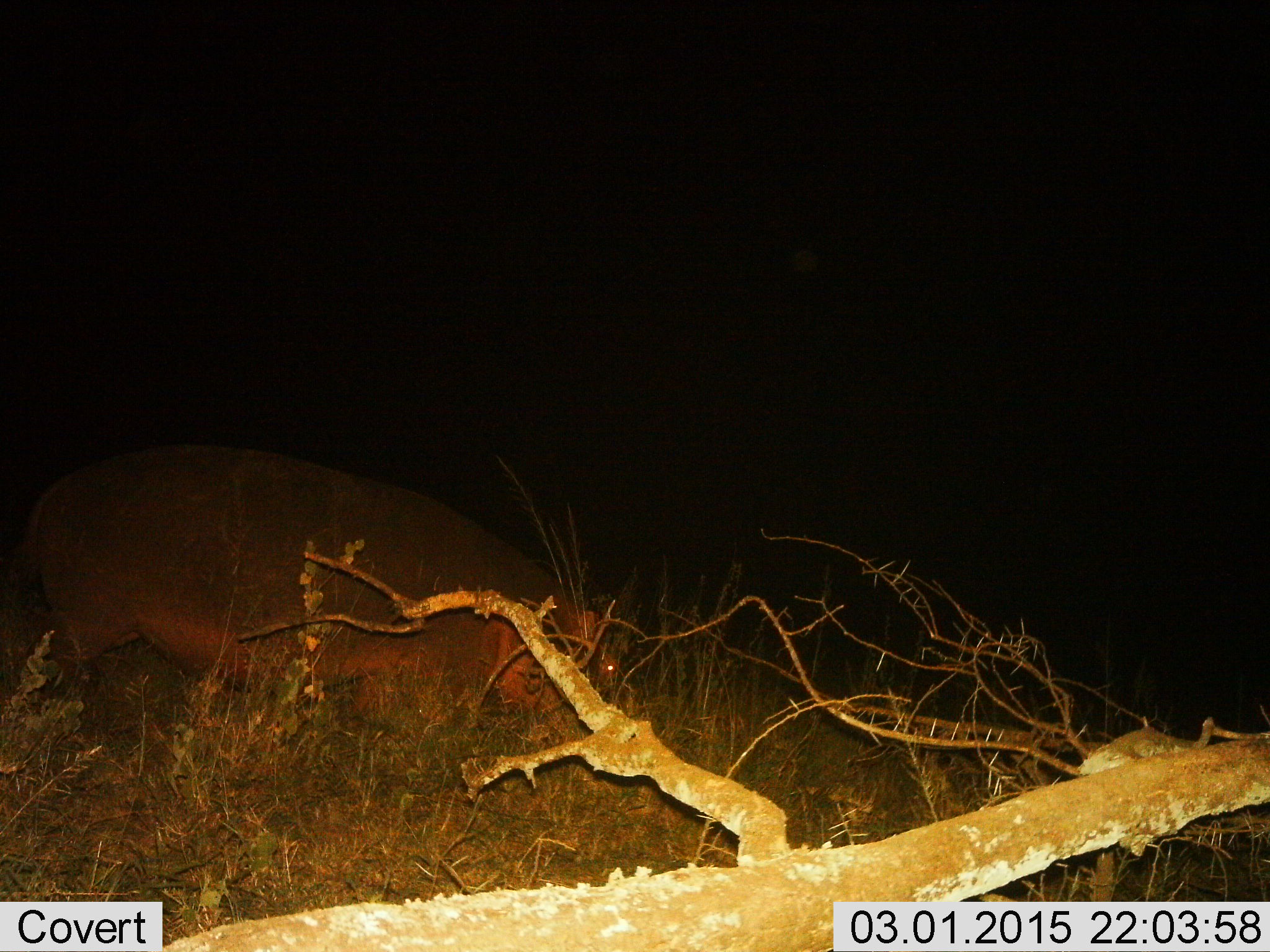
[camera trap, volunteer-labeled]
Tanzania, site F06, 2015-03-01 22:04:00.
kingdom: Animalia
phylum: Chordata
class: Mammalia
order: Artiodactyla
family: Hippopotamidae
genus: Hippopotamus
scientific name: Hippopotamus amphibius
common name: hippopotamus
Hippopotamus (Hippopotamus amphibius), count 1. Behavior (volunteer vote fractions): standing 30%, resting 0%, moving 30%, interacting 0%. Young present (vote fraction): 0%. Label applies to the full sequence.